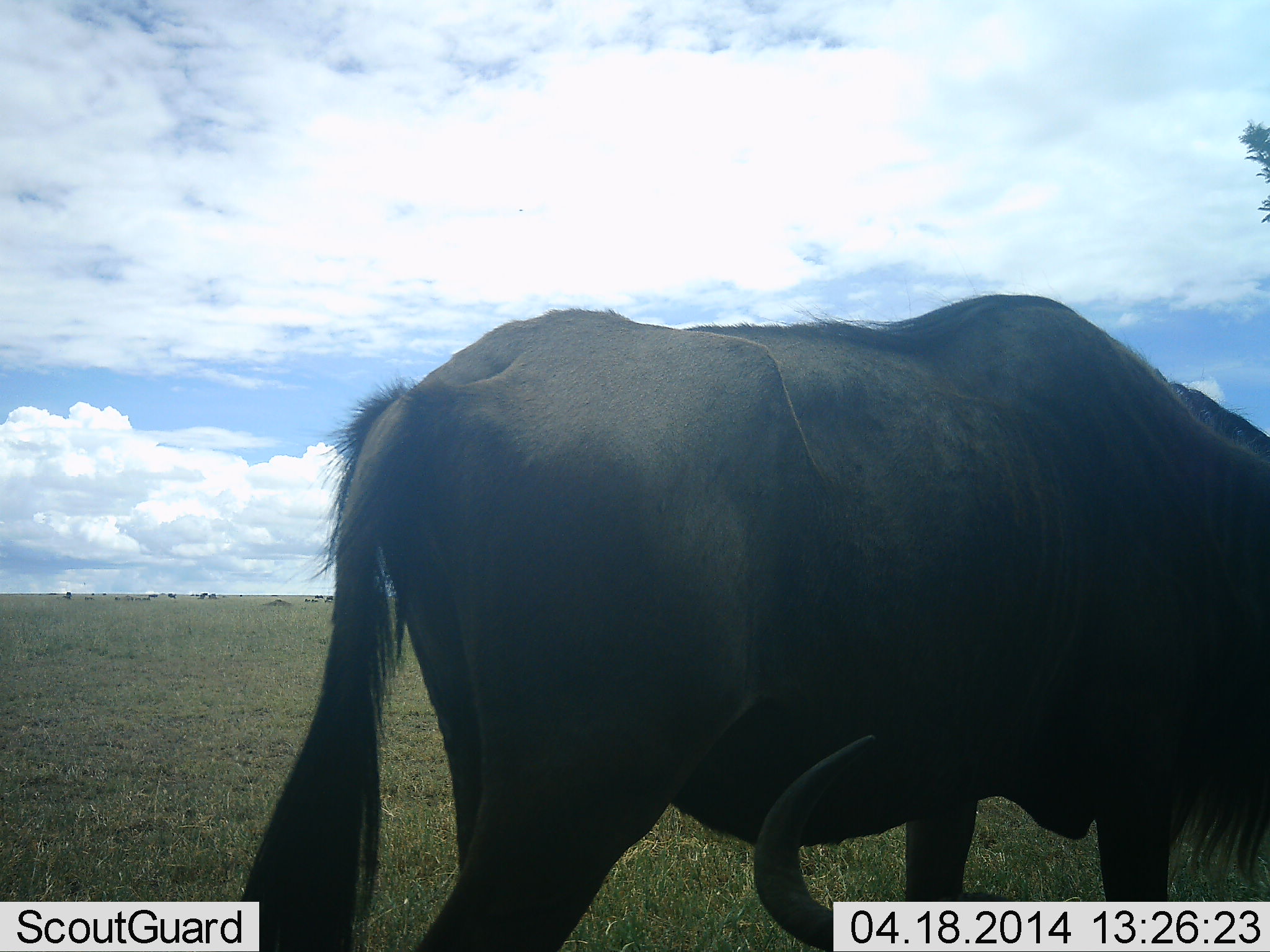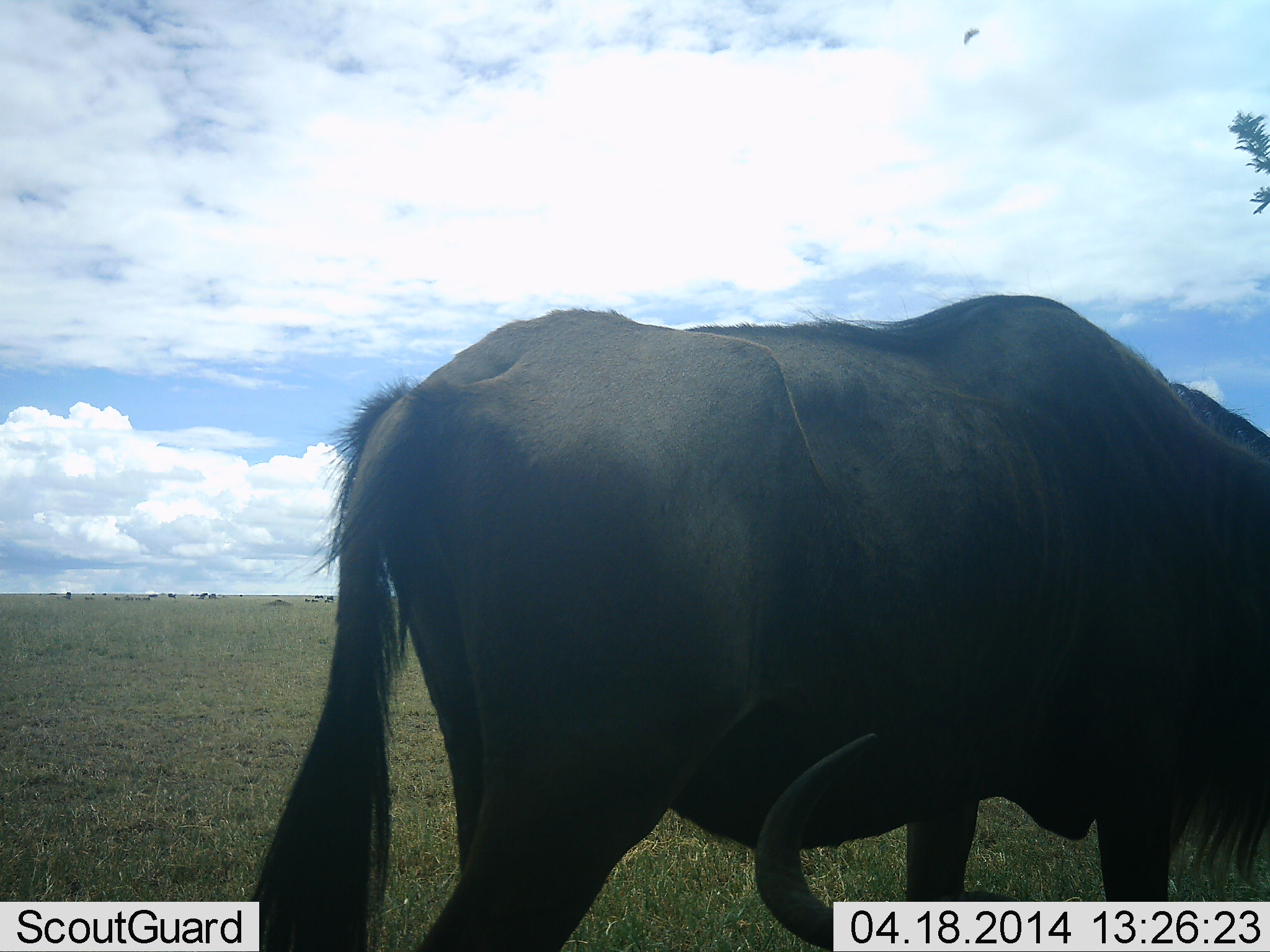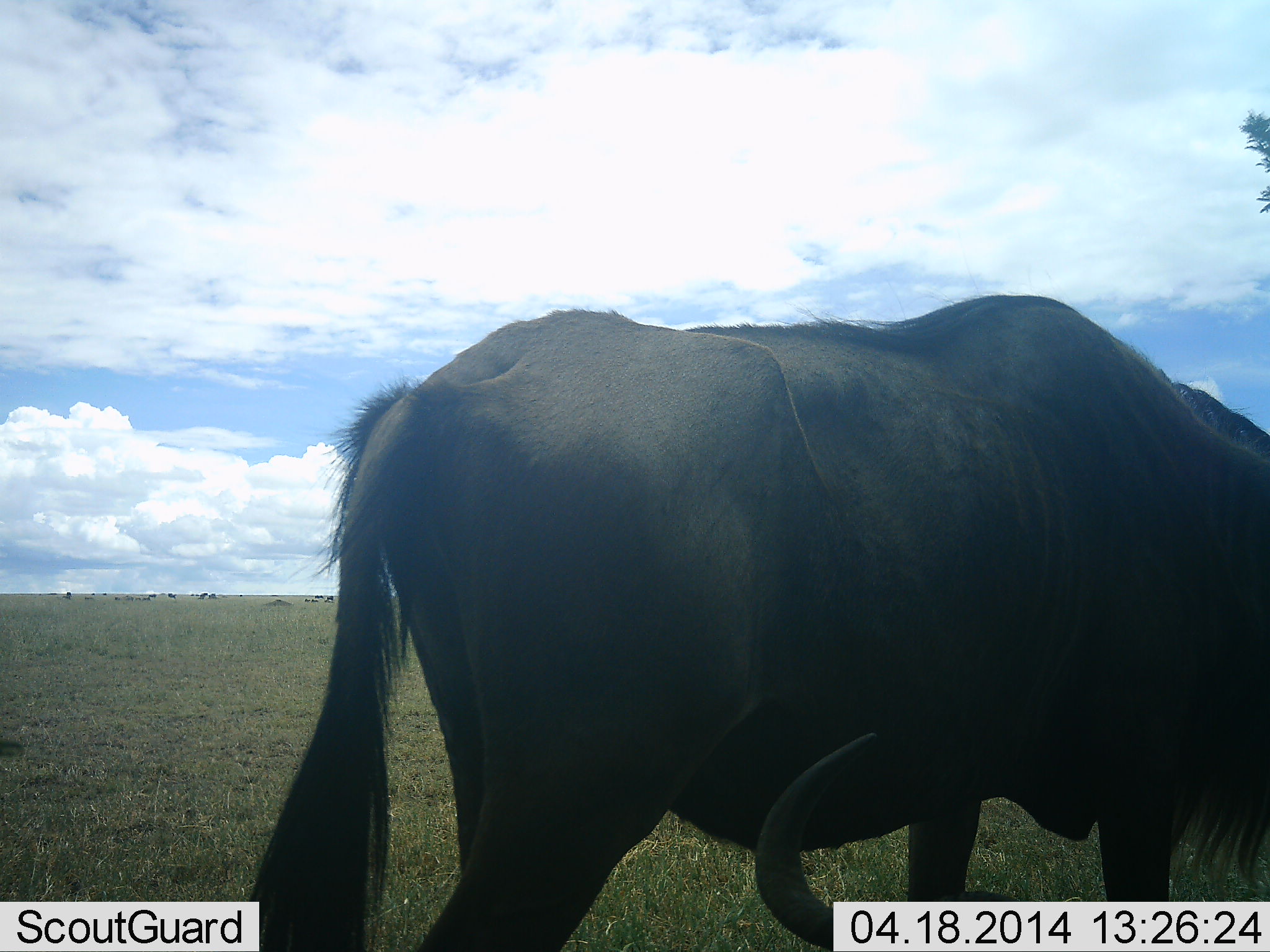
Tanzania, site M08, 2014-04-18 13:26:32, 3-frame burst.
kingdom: Animalia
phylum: Chordata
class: Mammalia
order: Artiodactyla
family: Bovidae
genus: Connochaetes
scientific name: Connochaetes taurinus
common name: blue wildebeest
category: wildebeest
Wildebeest (blue wildebeest) (Connochaetes taurinus), count 2. Behavior (volunteer vote fractions): standing 73%, resting 45%, moving 0%, interacting 0%. Young present (vote fraction): 9%. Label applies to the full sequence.